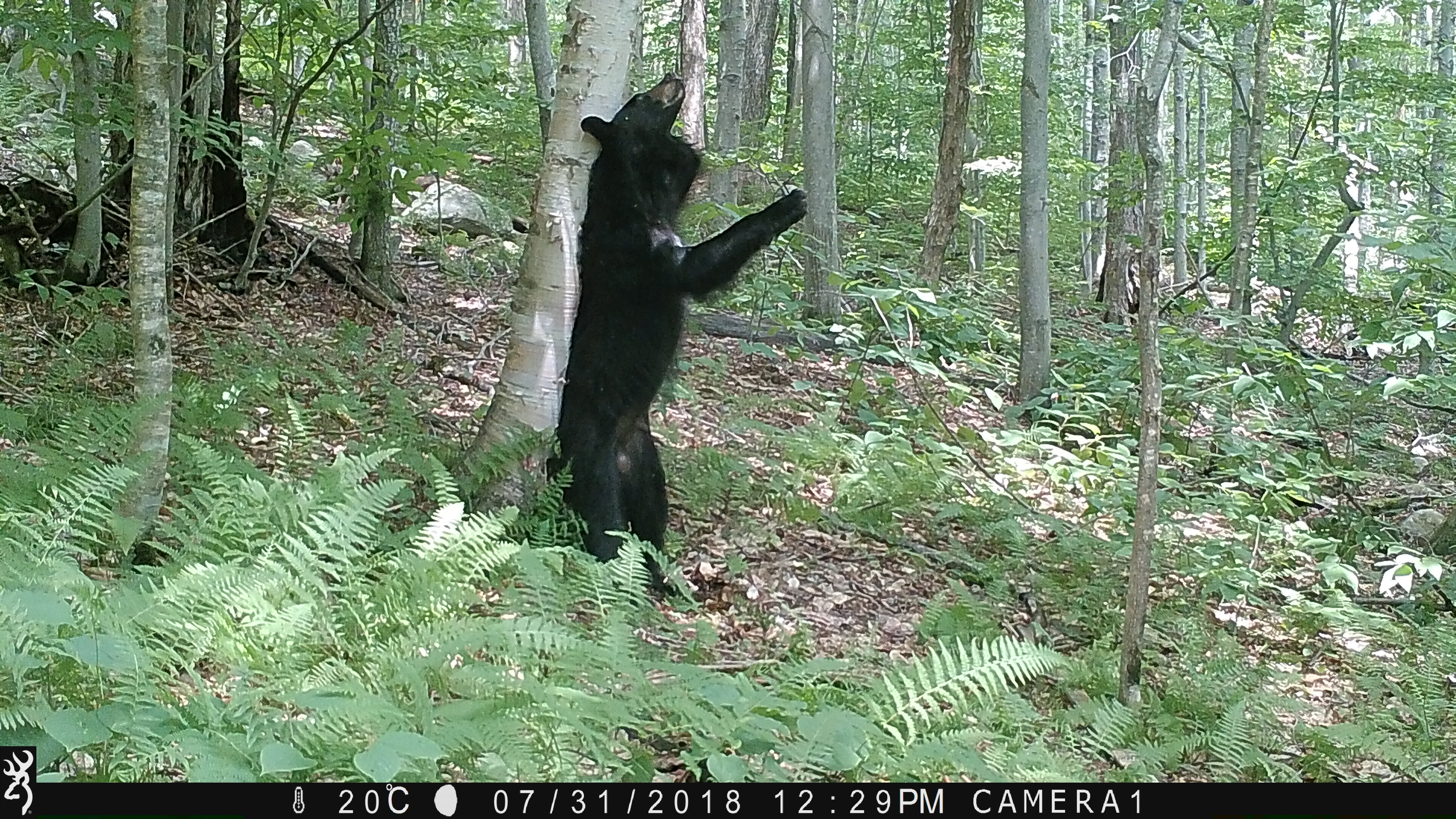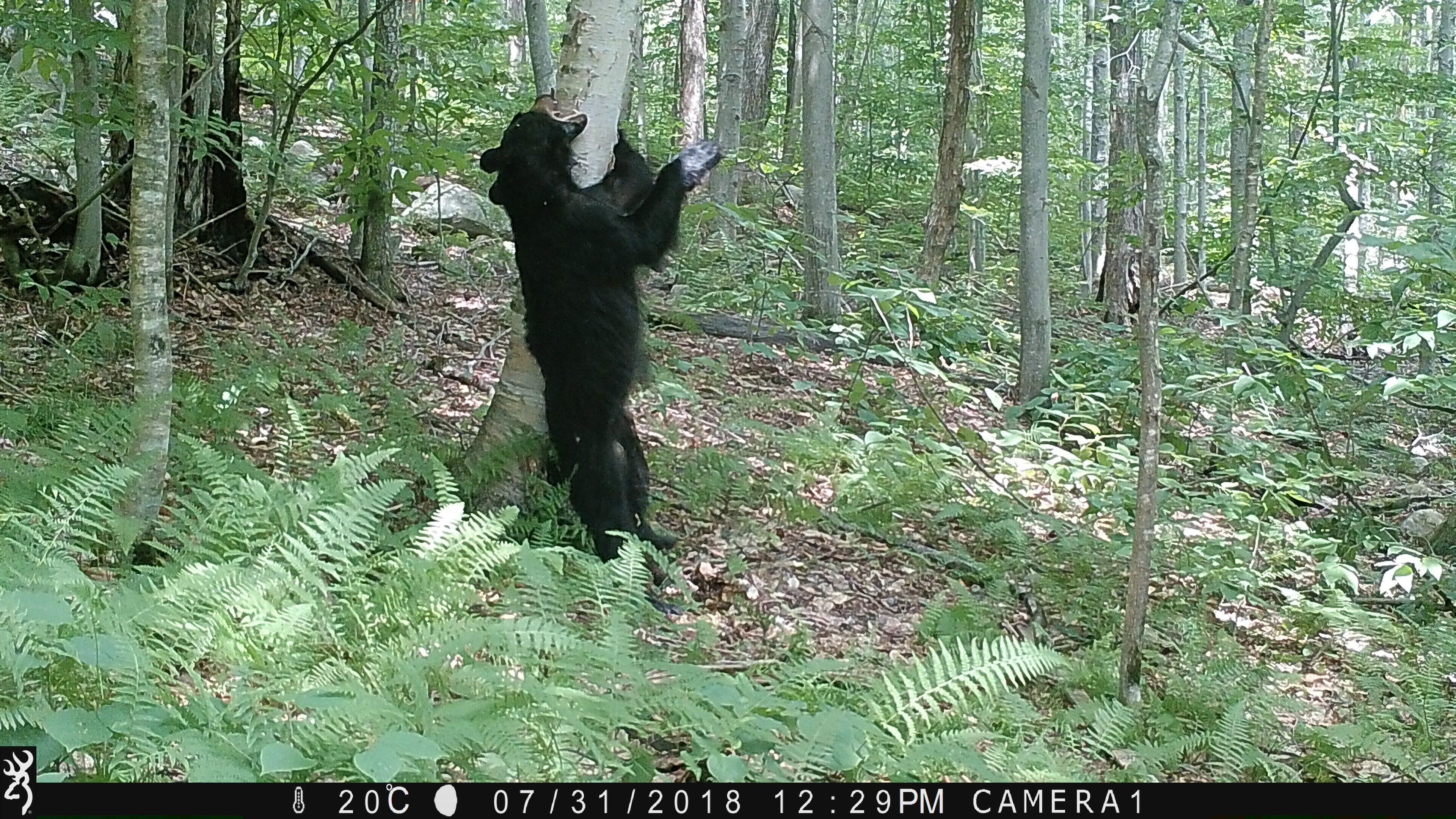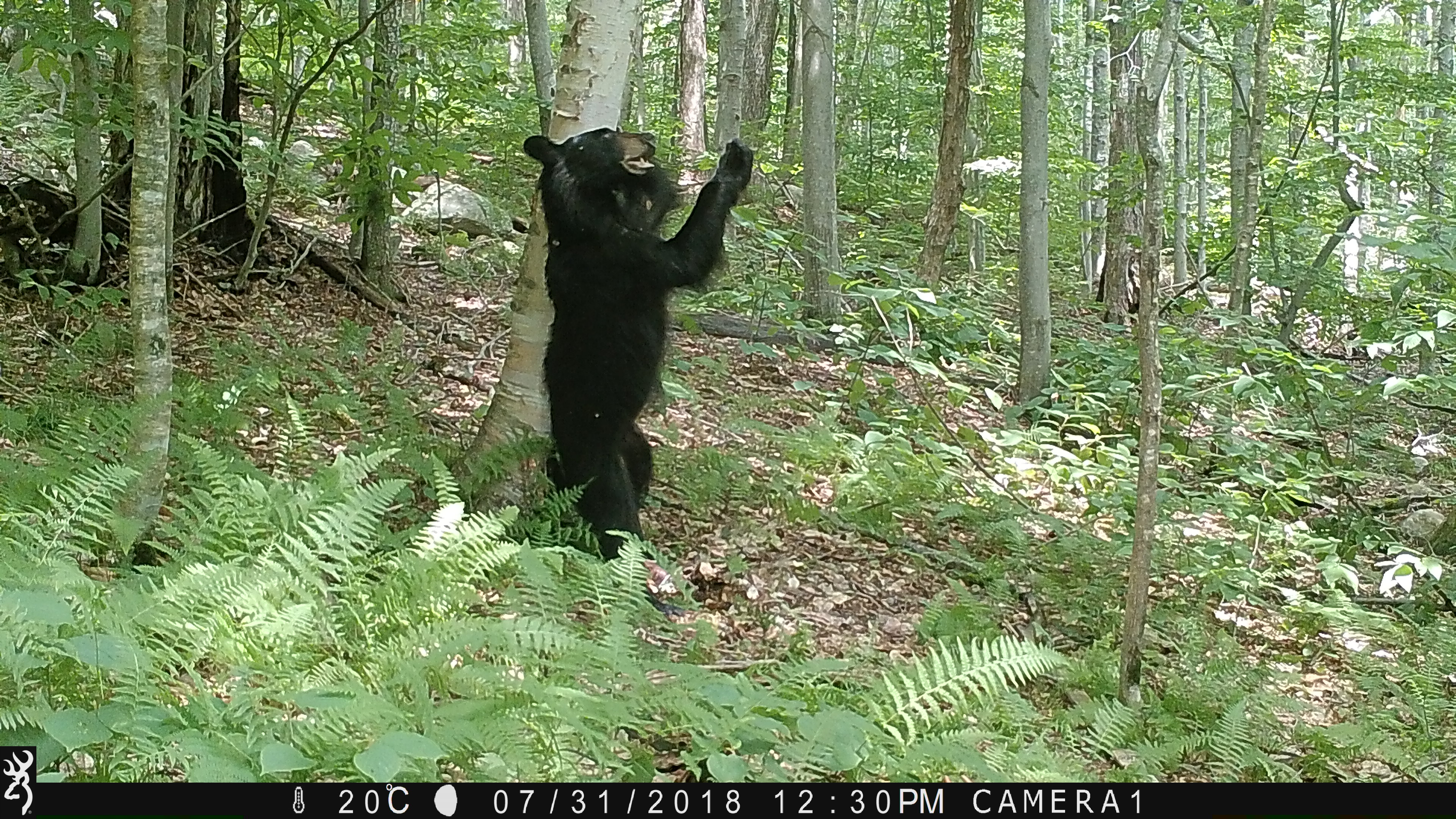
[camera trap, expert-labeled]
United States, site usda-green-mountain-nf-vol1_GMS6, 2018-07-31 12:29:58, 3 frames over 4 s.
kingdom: Animalia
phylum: Chordata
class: Mammalia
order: Carnivora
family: Ursidae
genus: Ursus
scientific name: Ursus americanus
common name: black bear